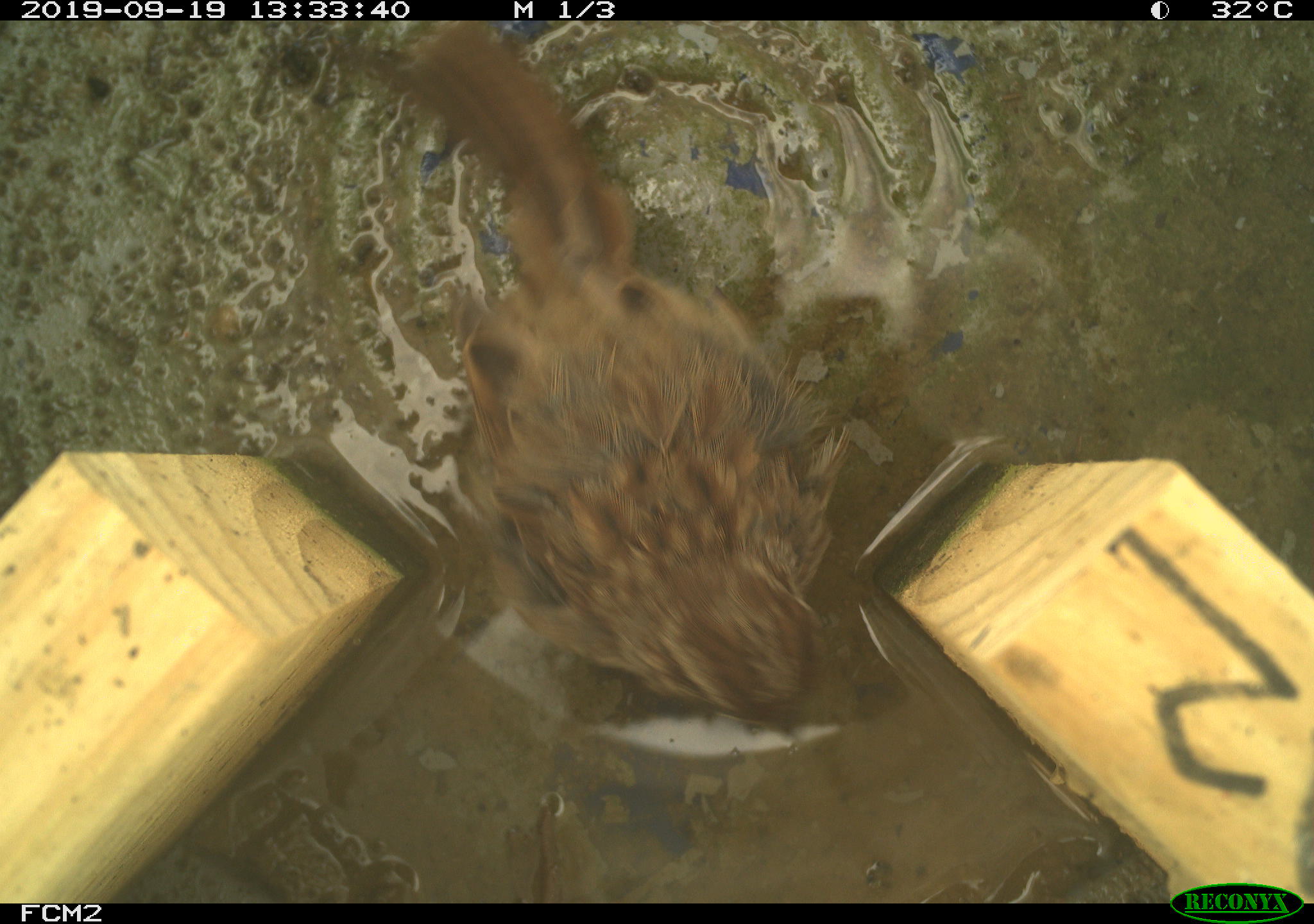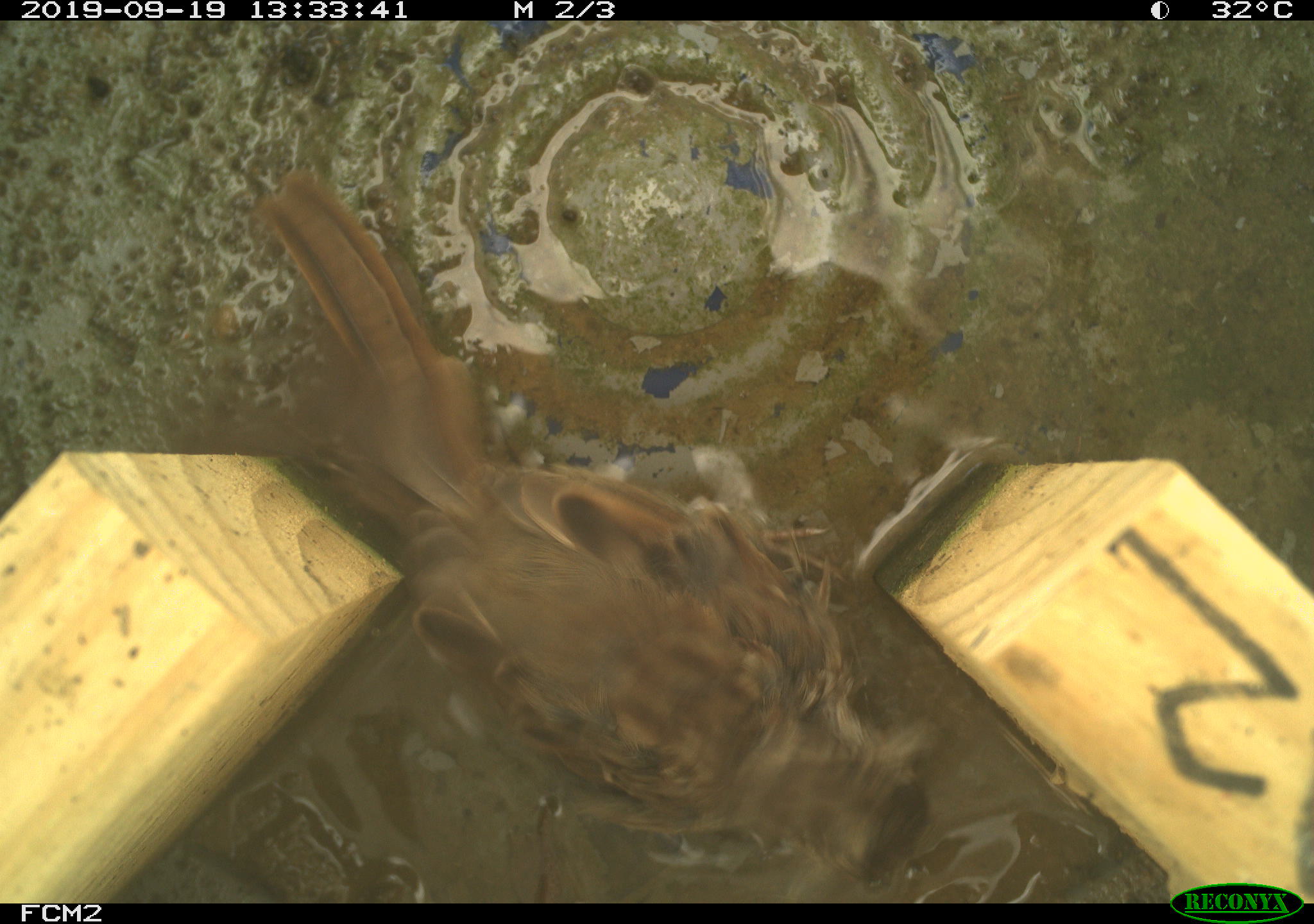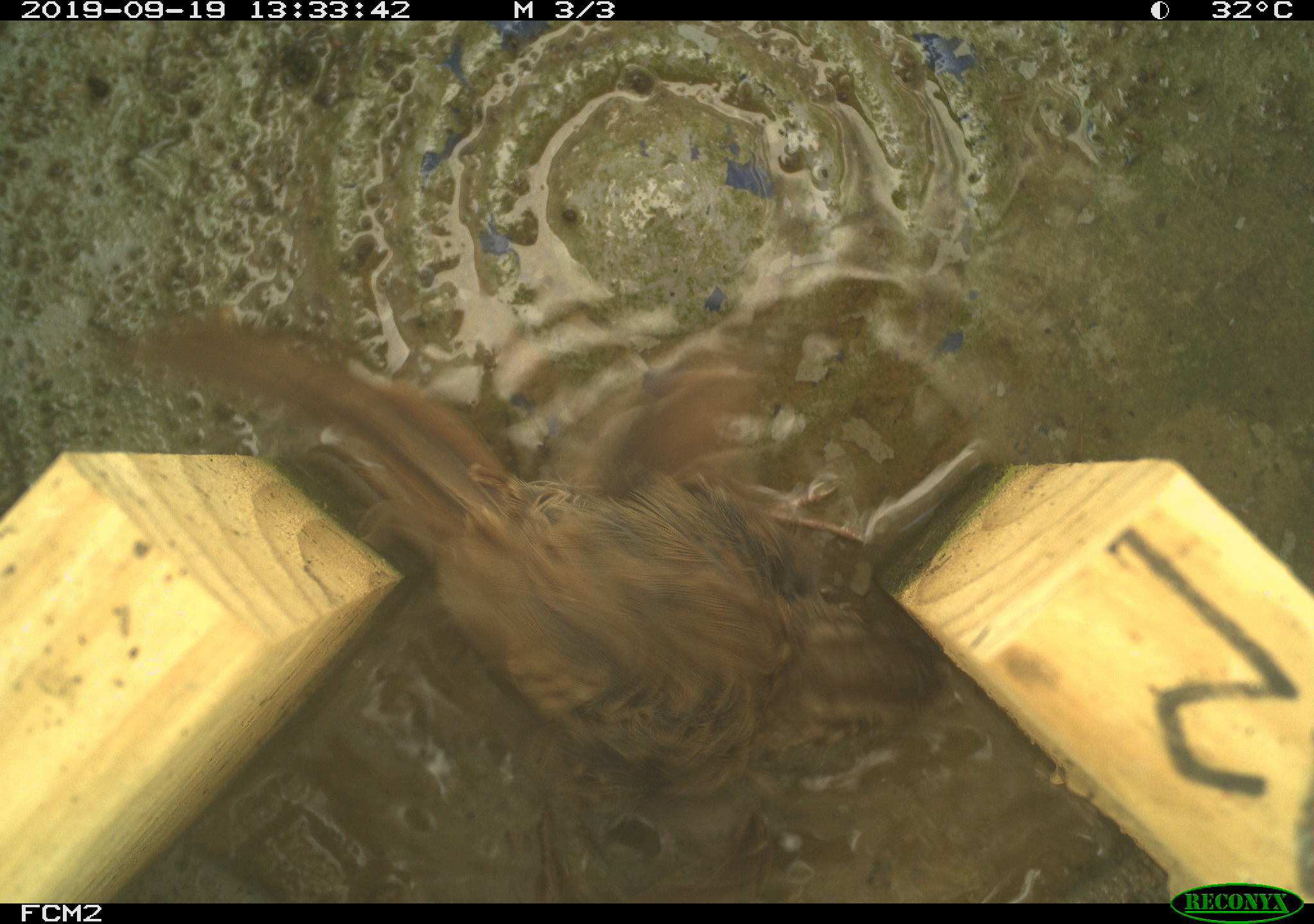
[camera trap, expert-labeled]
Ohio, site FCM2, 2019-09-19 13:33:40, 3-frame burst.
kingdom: Animalia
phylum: Chordata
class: Aves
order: Passeriformes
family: Passerellidae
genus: Melospiza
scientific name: Melospiza melodia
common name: song sparrow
Song sparrow (Melospiza melodia).